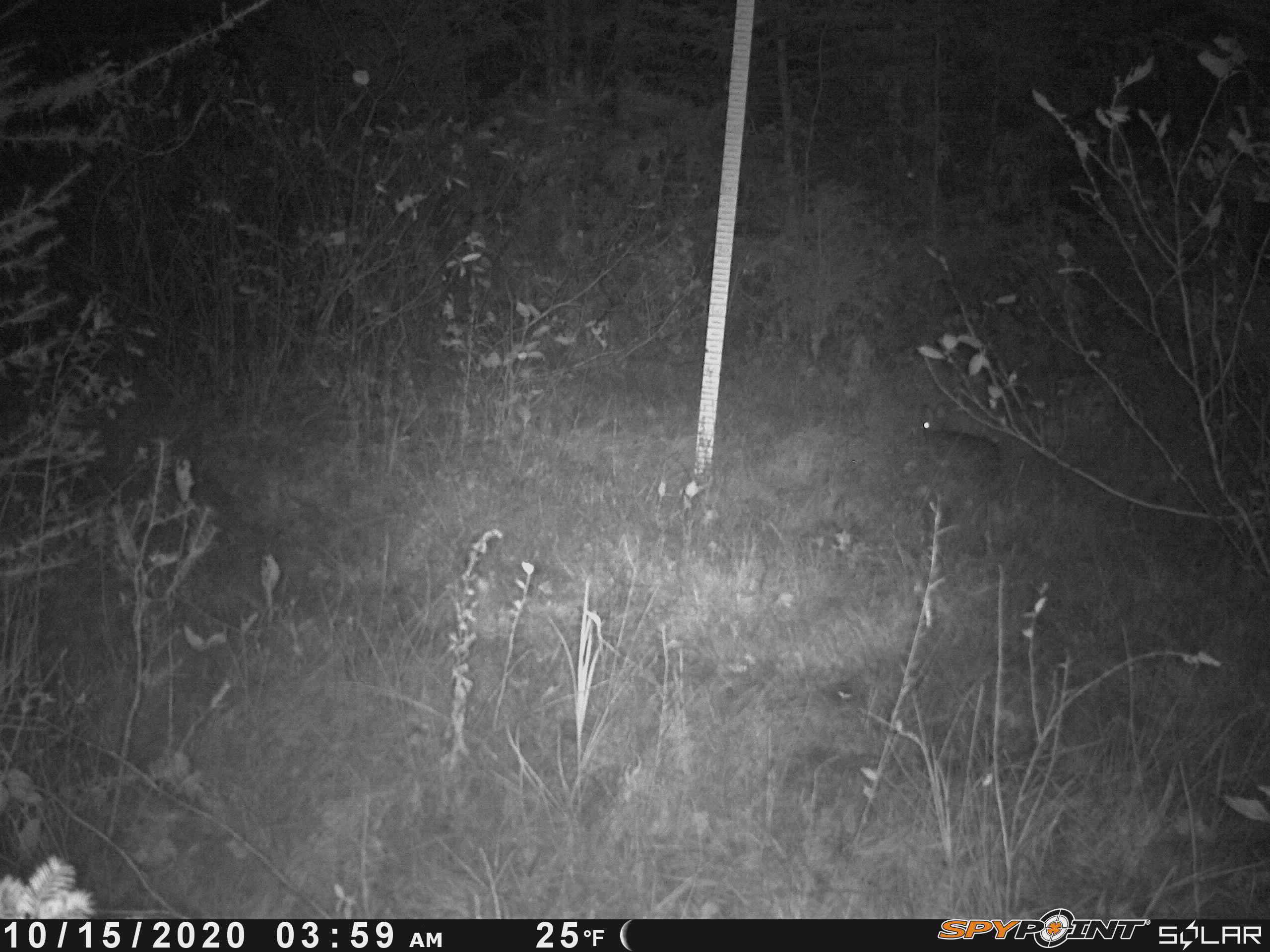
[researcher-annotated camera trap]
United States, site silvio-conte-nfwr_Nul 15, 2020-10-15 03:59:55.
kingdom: Animalia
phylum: Chordata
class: Mammalia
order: Lagomorpha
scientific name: Lagomorpha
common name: rabbit or hare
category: rabbit or hare sp.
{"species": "rabbit or hare sp. (rabbit or hare) (Lagomorpha)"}